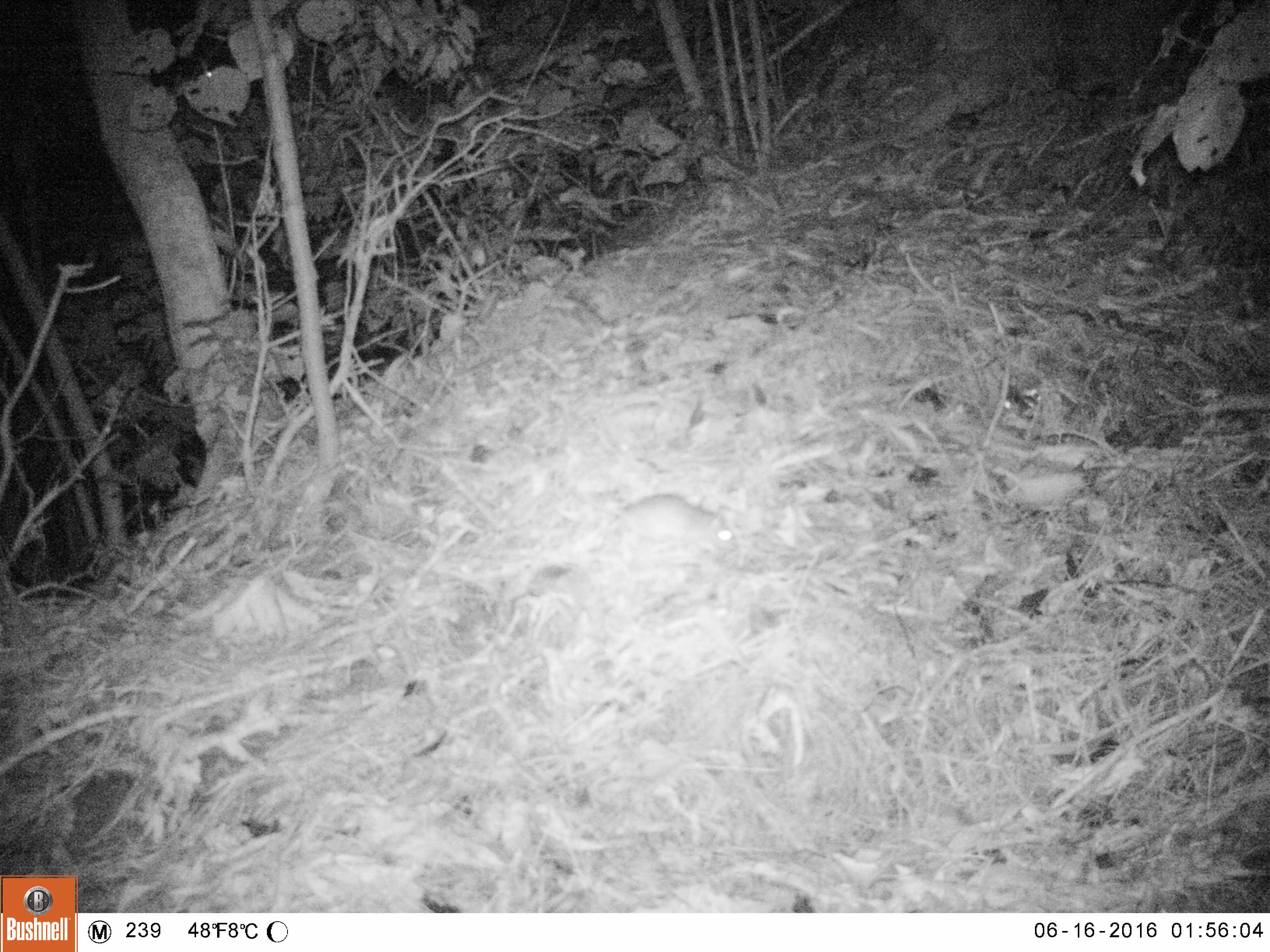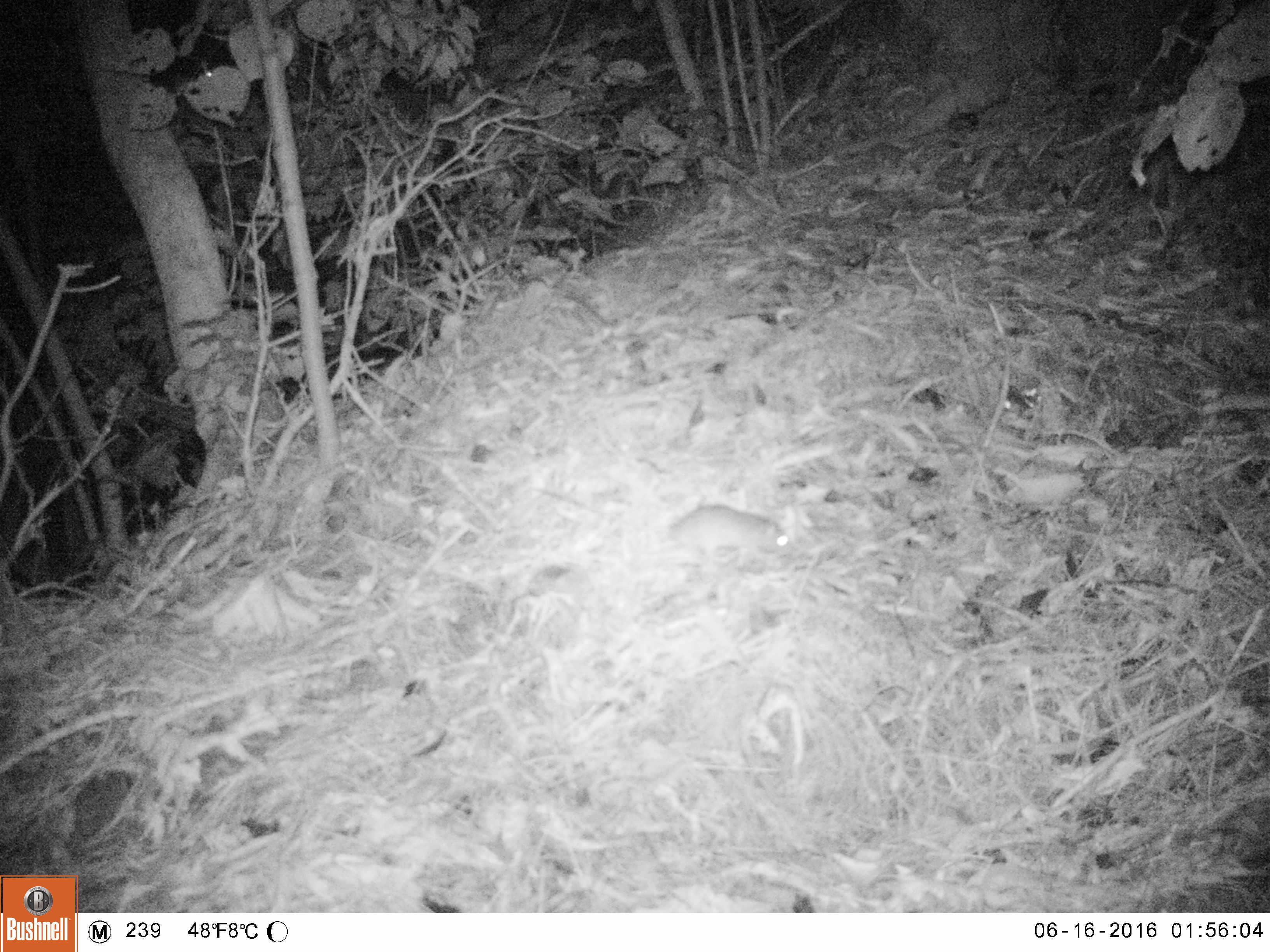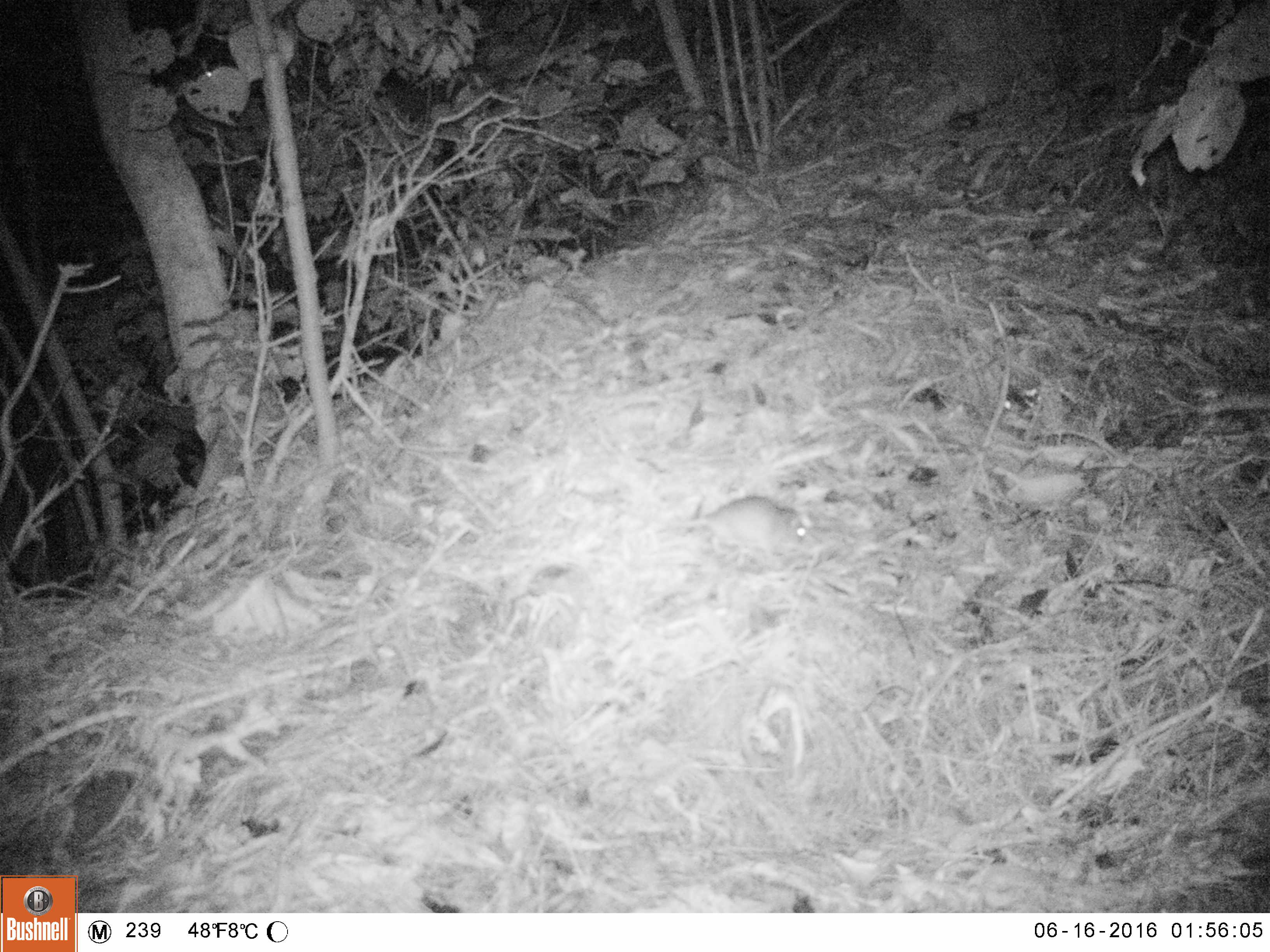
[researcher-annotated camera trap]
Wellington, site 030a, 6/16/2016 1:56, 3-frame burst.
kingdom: Animalia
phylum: Chordata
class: Mammalia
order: Rodentia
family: Muridae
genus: Rattus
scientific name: Rattus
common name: rat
Rat (Rattus).